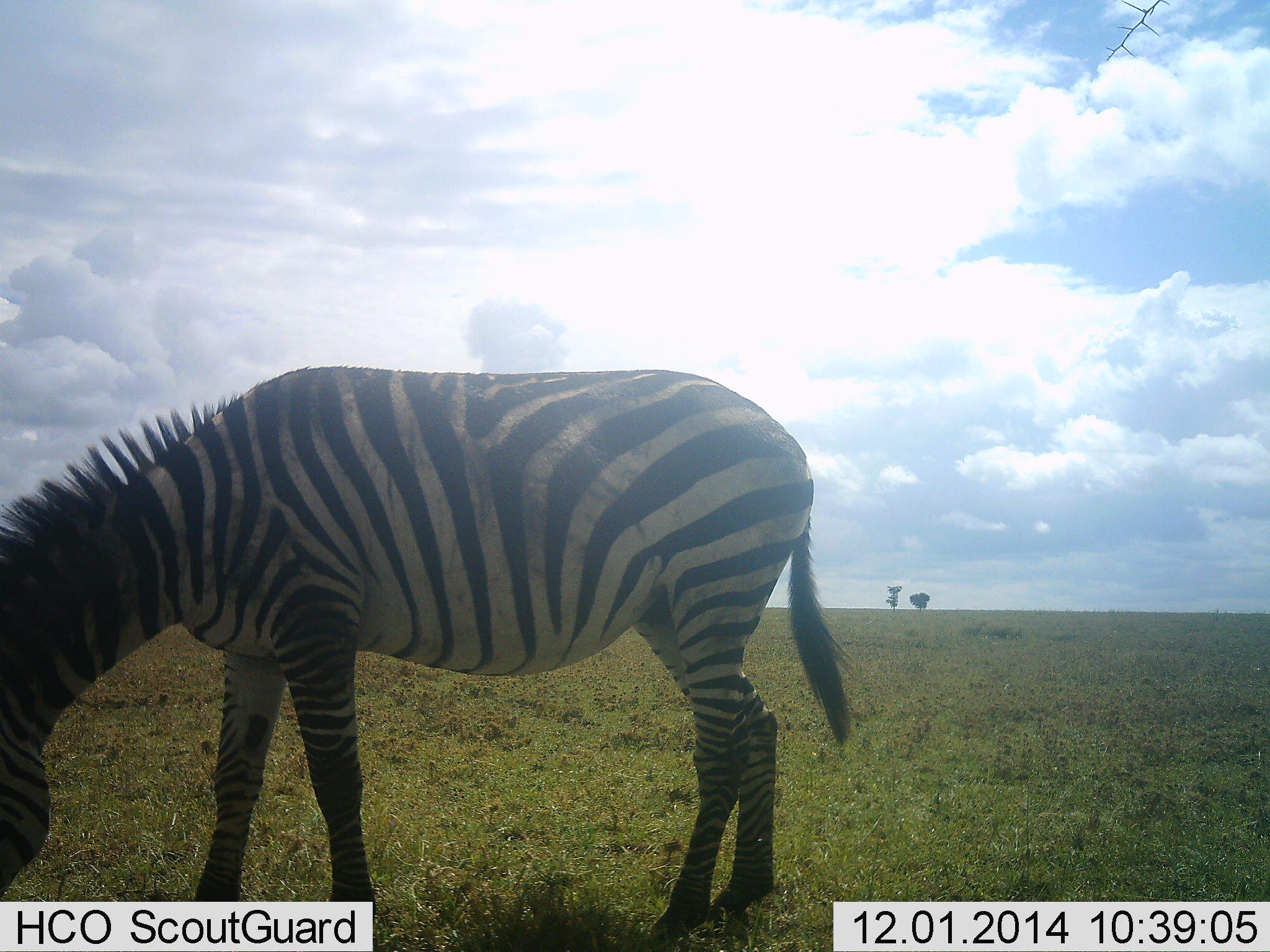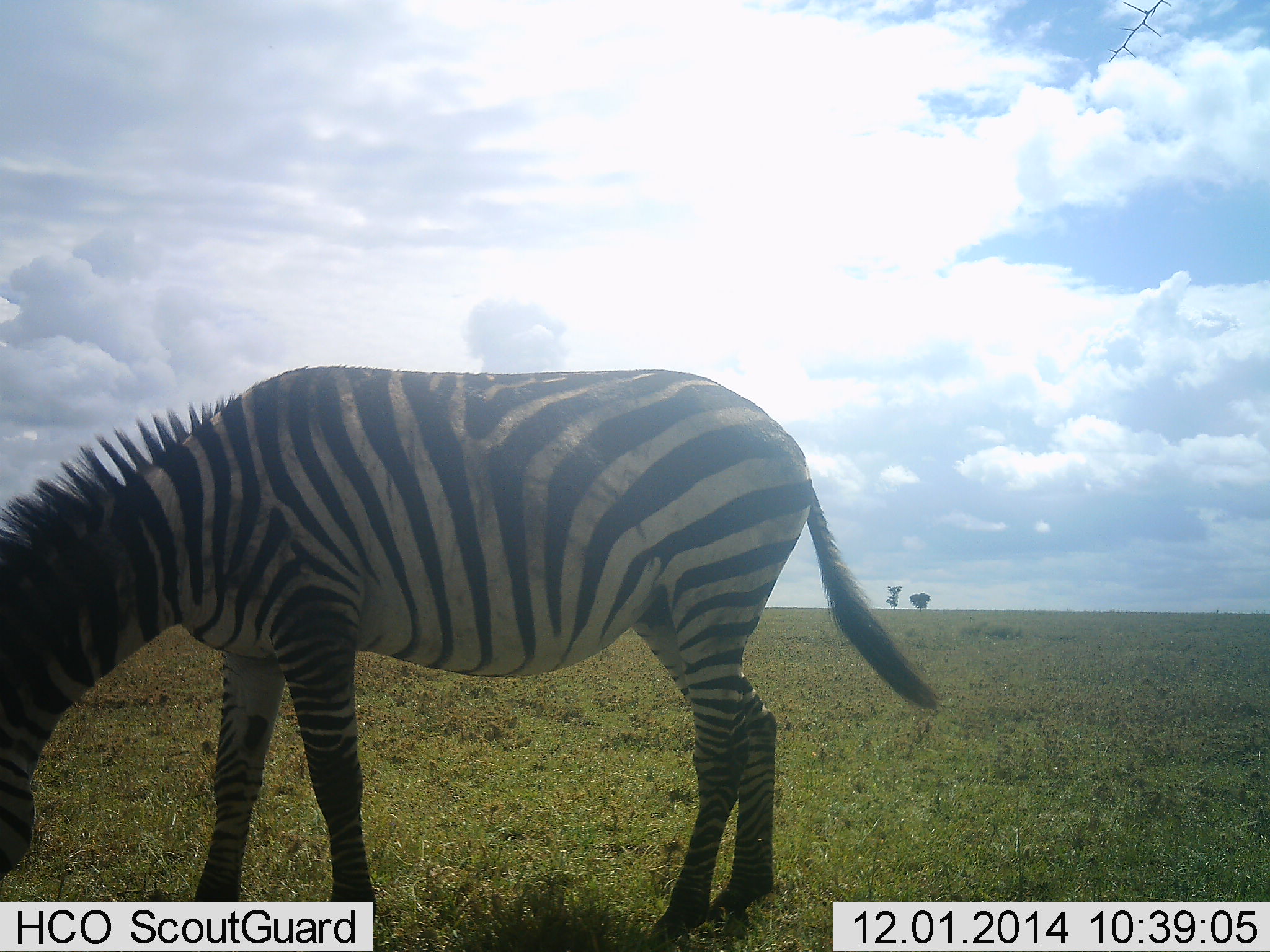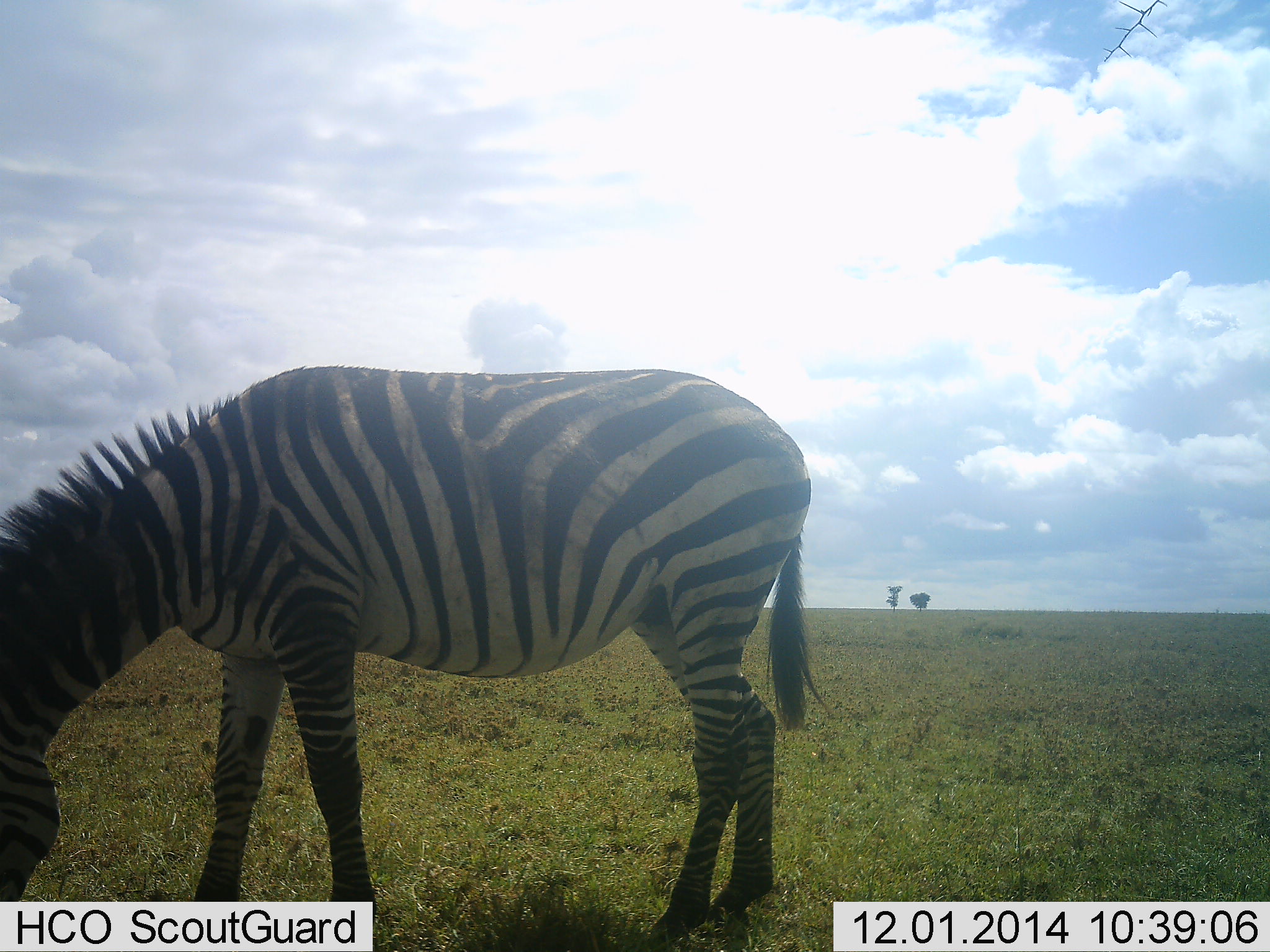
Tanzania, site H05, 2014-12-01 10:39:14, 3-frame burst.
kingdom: Animalia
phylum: Chordata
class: Mammalia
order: Perissodactyla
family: Equidae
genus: Equus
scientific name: Equus quagga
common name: plains zebra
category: zebra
Zebra (plains zebra) (Equus quagga), count 1. Behavior (volunteer vote fractions): standing 20%, resting 0%, moving 10%, interacting 0%. Young present (vote fraction): 0%. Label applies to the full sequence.